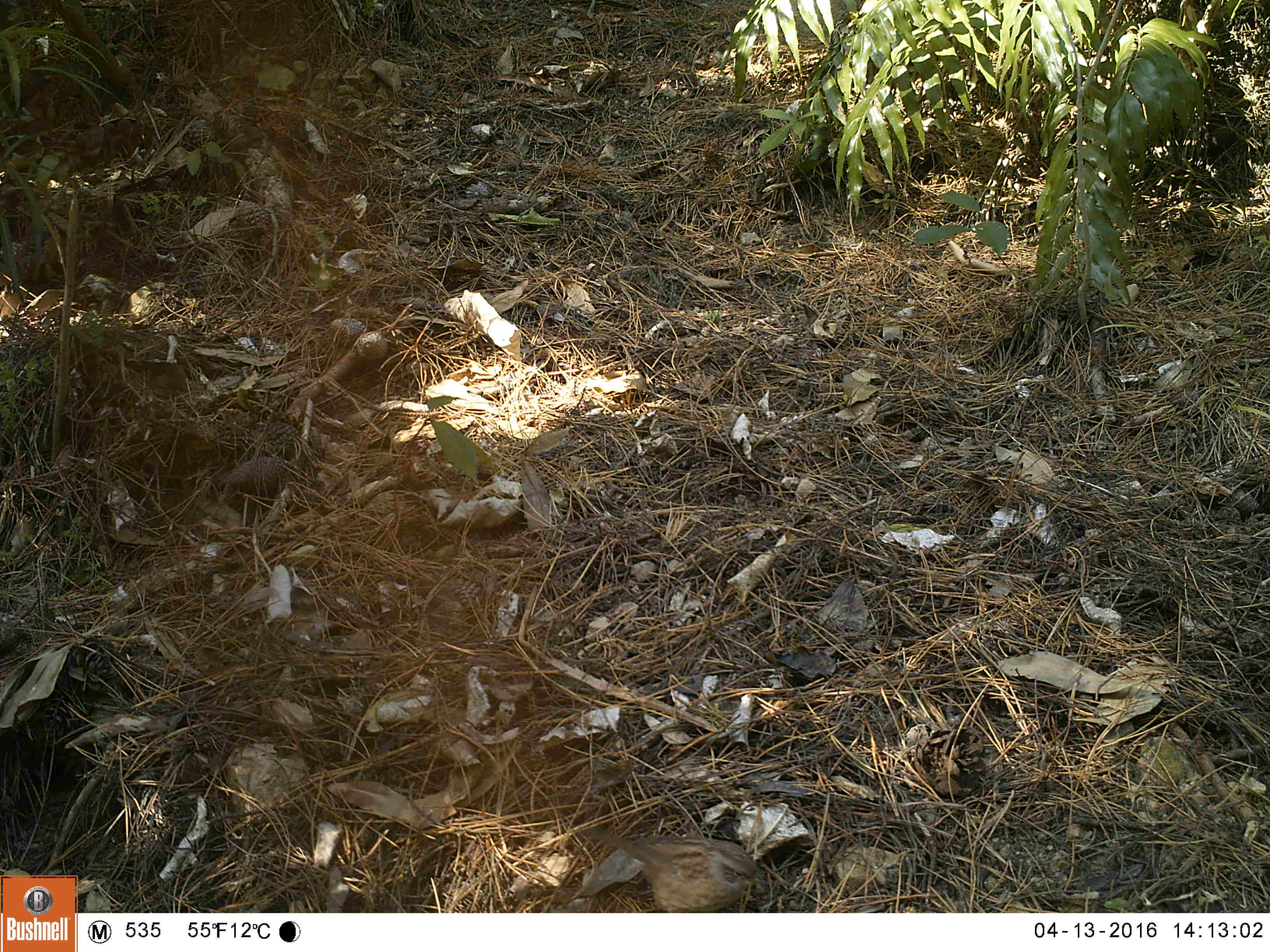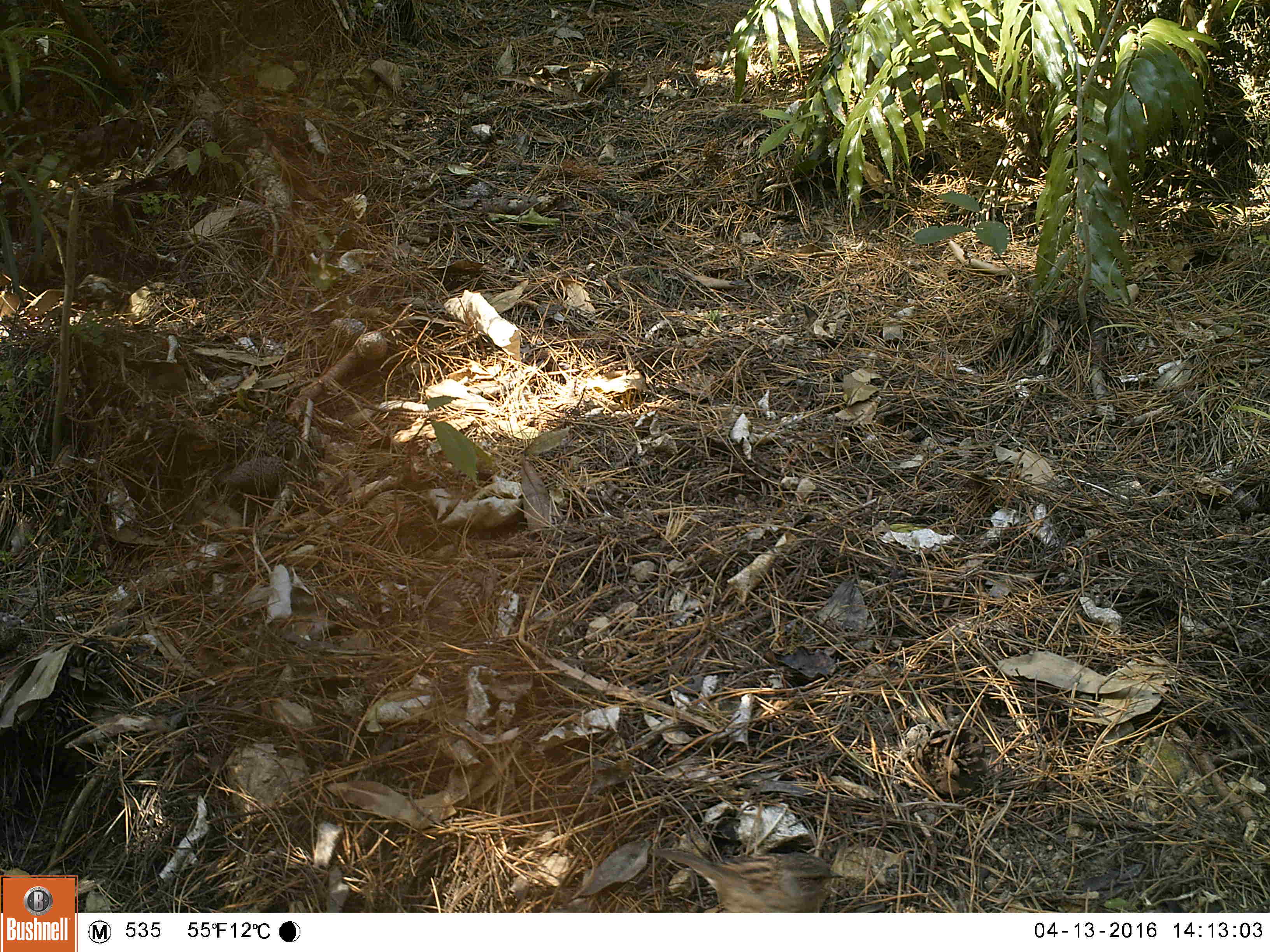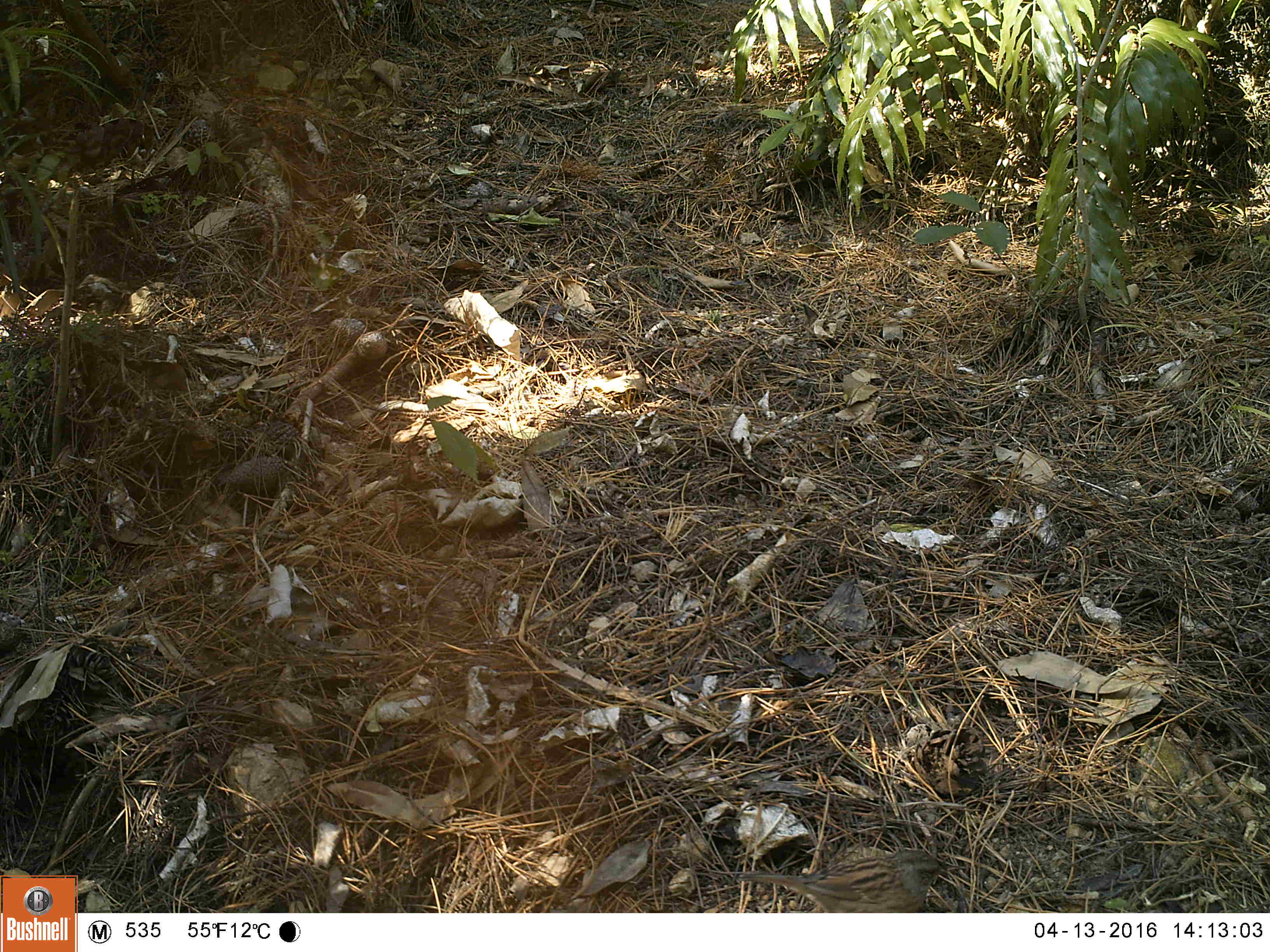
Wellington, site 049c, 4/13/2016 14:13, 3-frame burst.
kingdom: Animalia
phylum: Chordata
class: Aves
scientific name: Aves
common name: bird